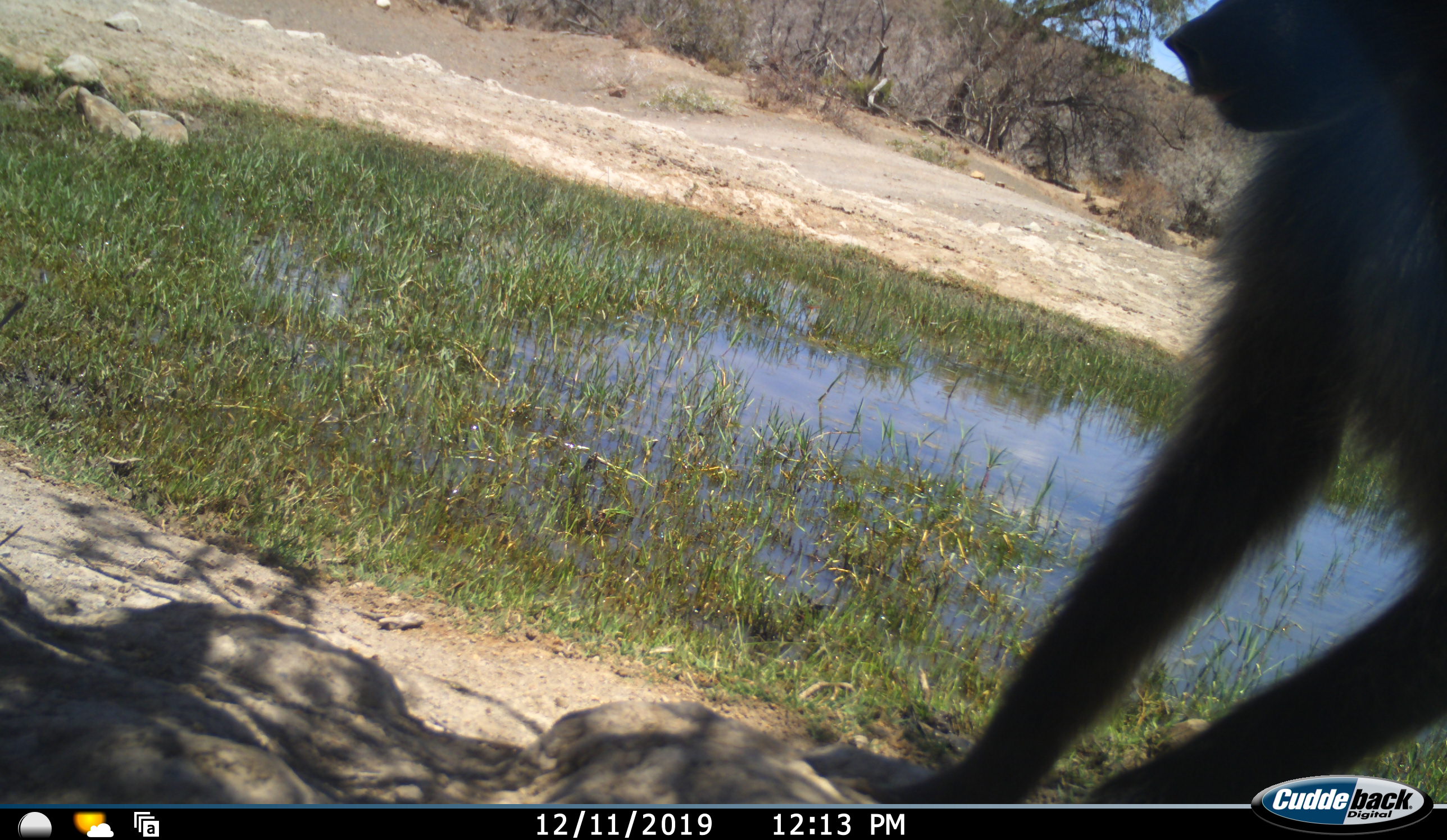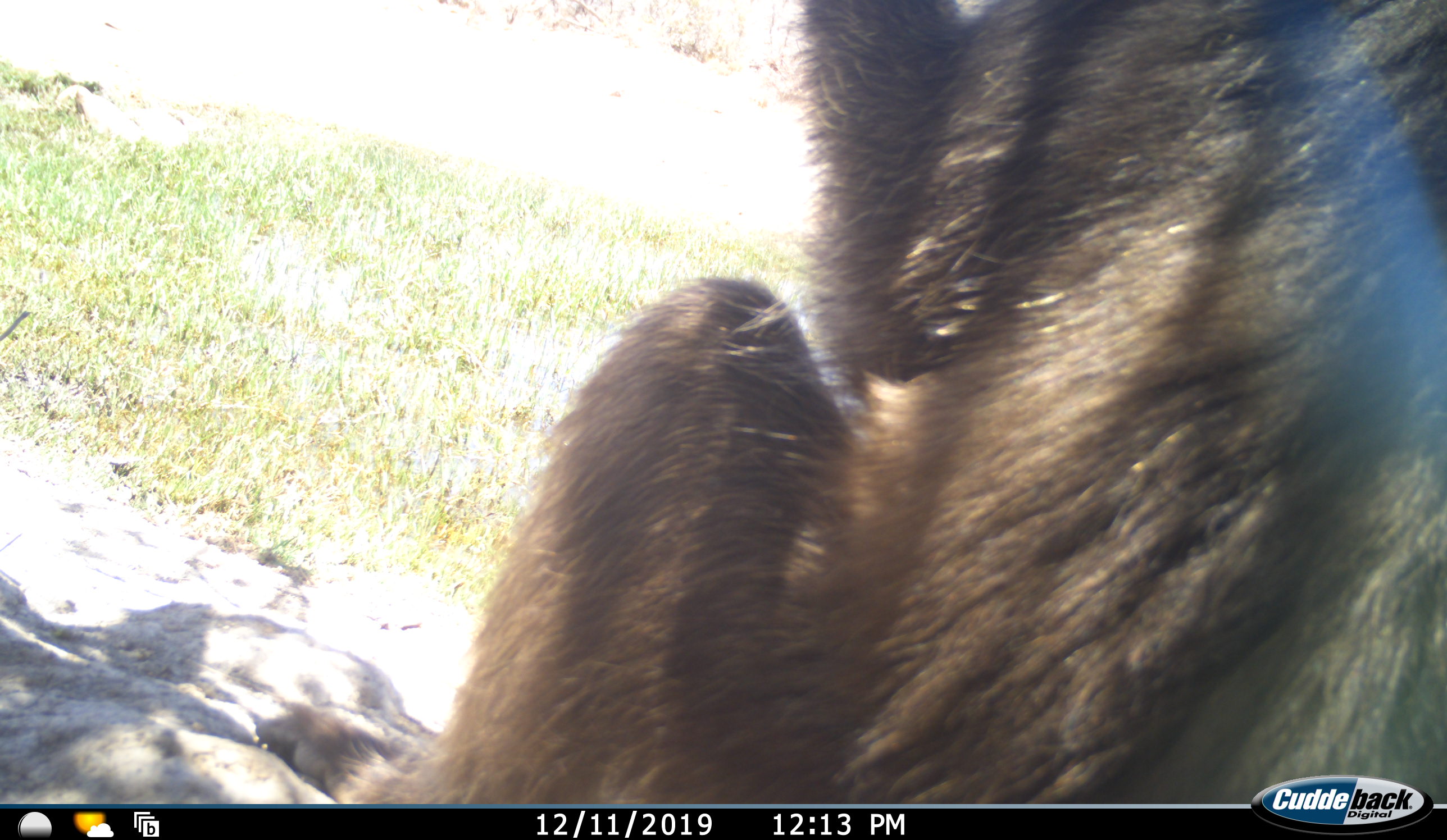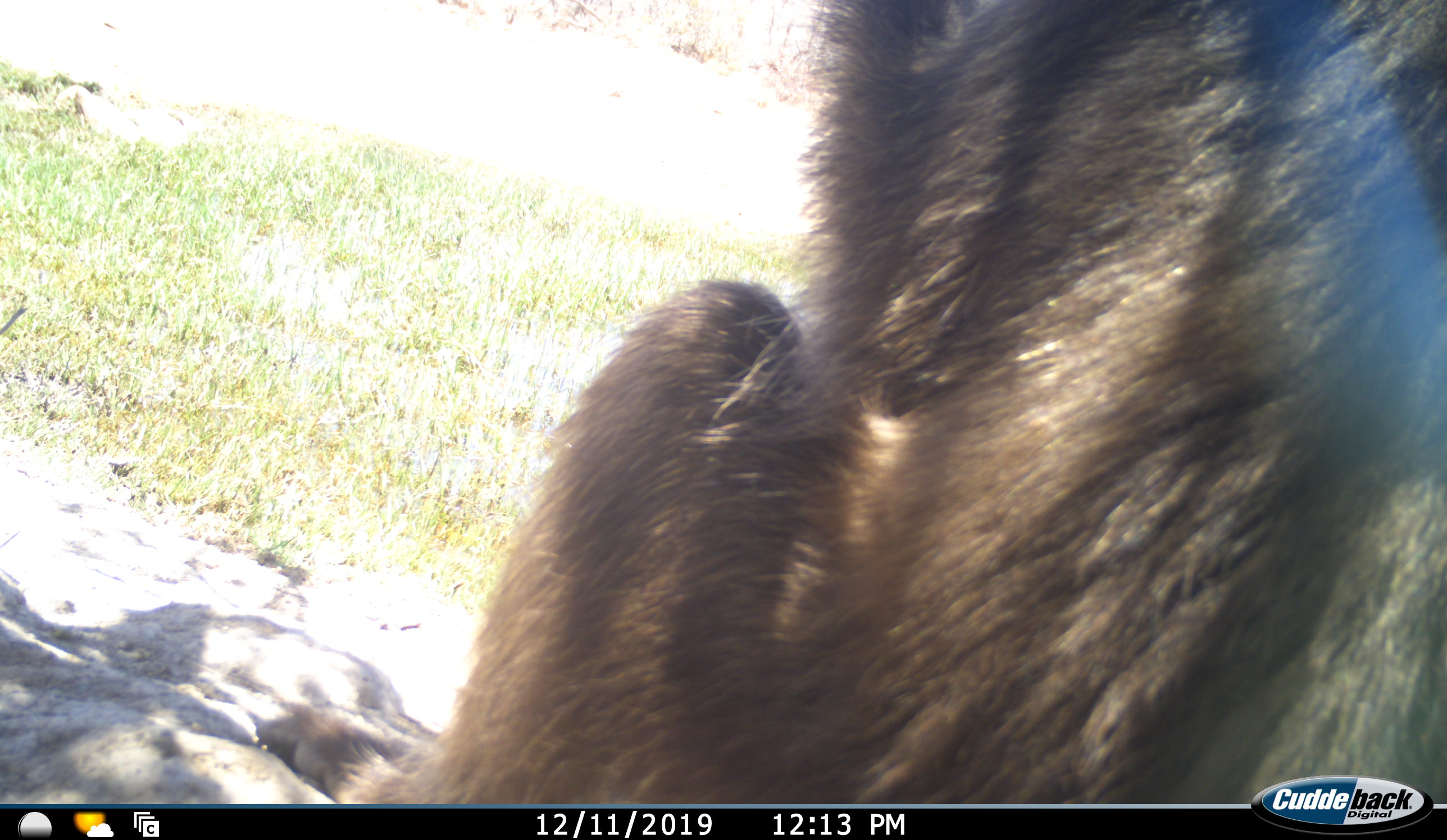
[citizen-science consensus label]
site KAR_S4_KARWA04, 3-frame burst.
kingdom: Animalia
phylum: Chordata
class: Mammalia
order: Primates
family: Cercopithecidae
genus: Papio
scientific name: Papio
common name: baboon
Baboon (Papio), count 1. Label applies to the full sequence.